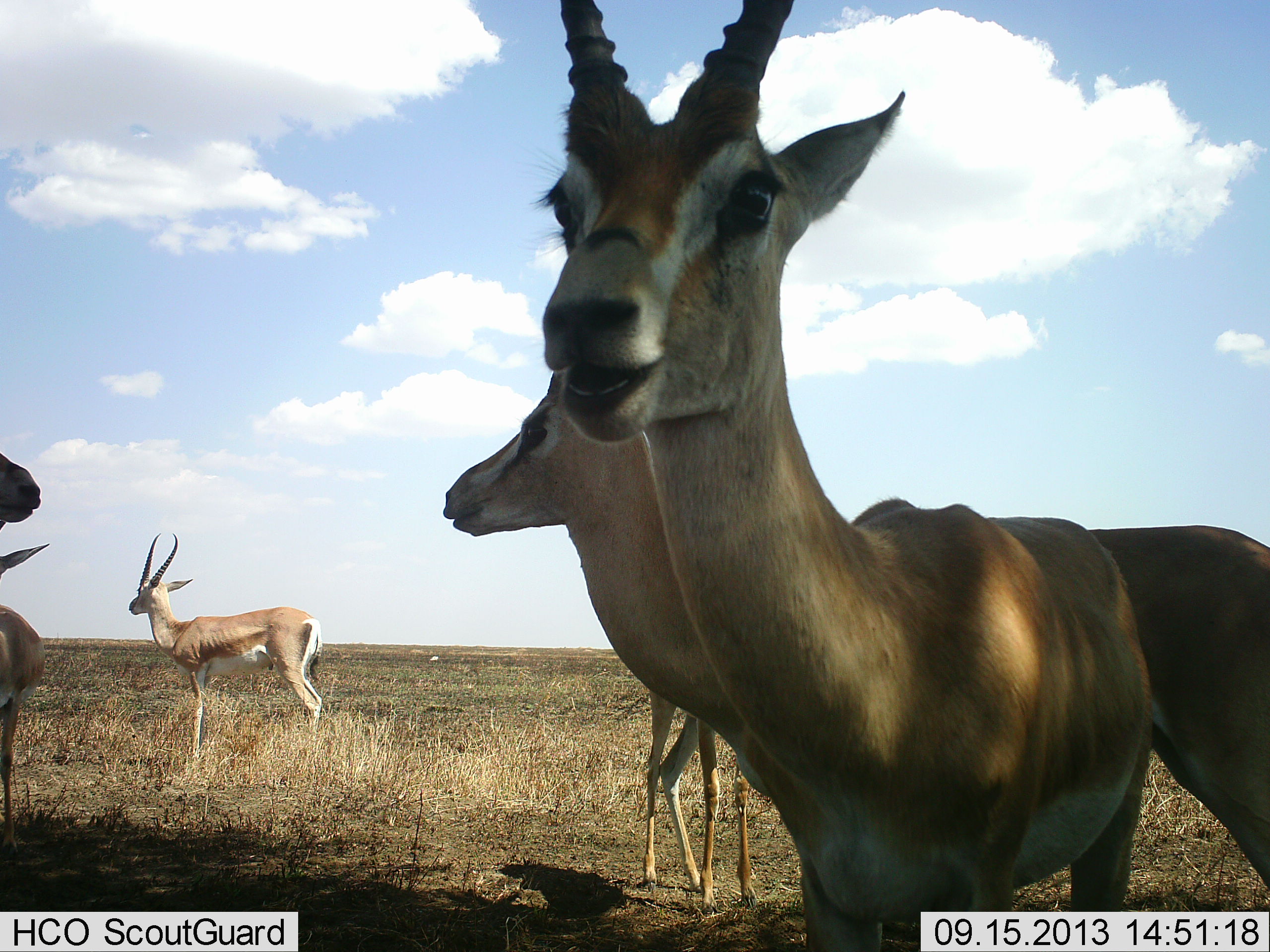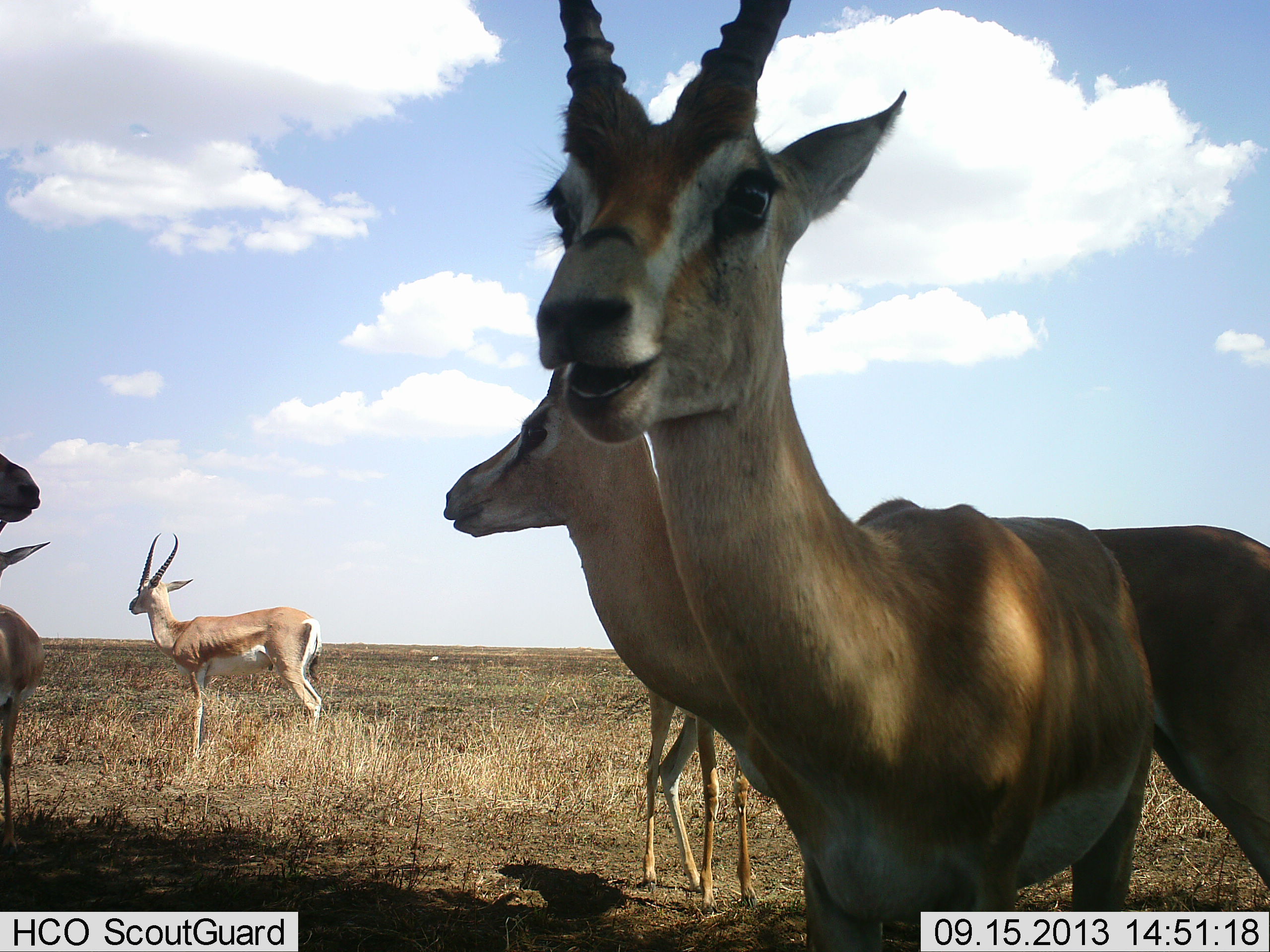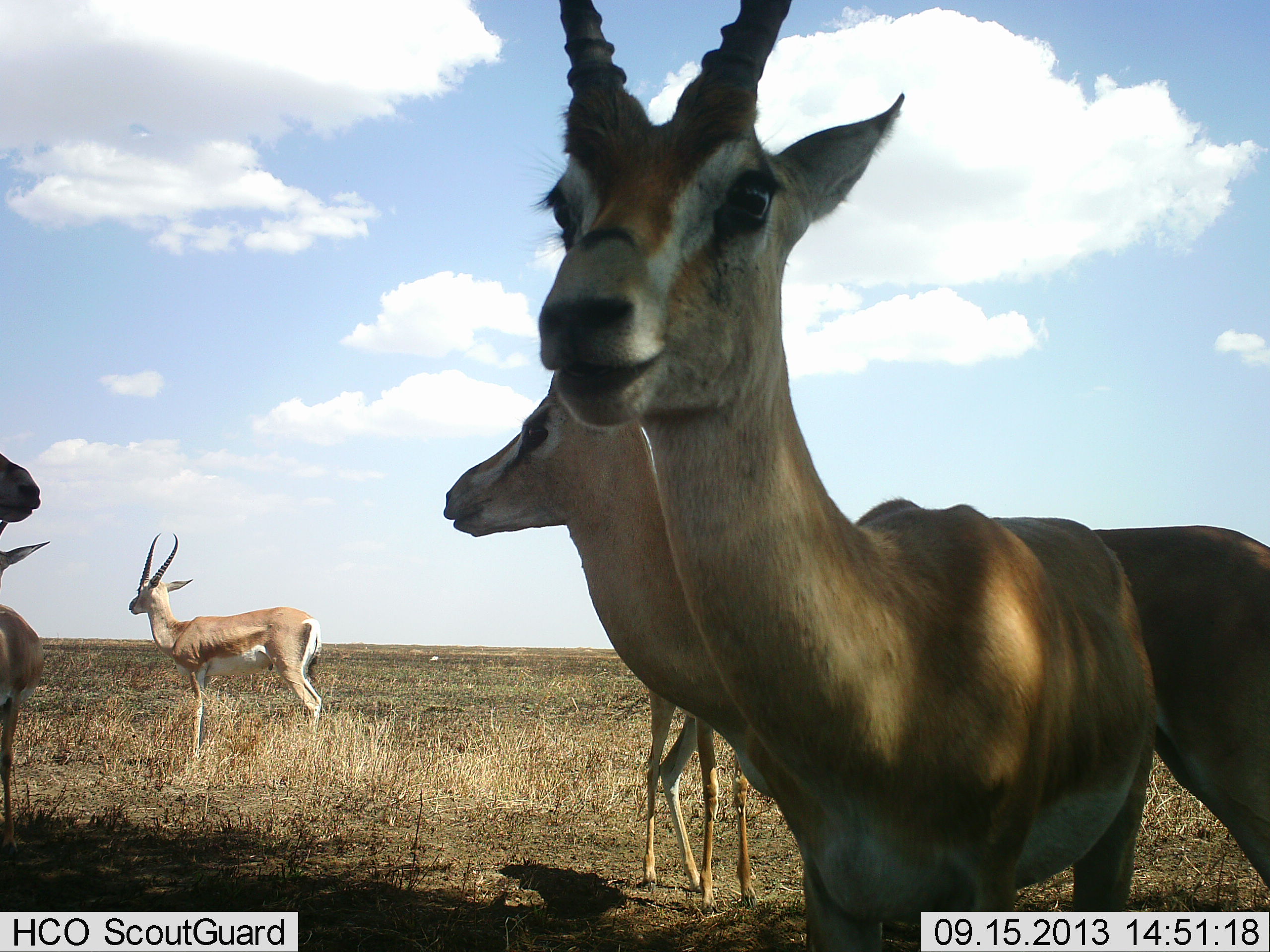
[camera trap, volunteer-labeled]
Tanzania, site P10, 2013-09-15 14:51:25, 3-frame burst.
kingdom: Animalia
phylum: Chordata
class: Mammalia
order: Artiodactyla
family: Bovidae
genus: Nanger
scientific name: Nanger granti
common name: grant's gazelle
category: gazellegrants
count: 5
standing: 89%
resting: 5%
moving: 5%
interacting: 5%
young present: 0%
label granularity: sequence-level